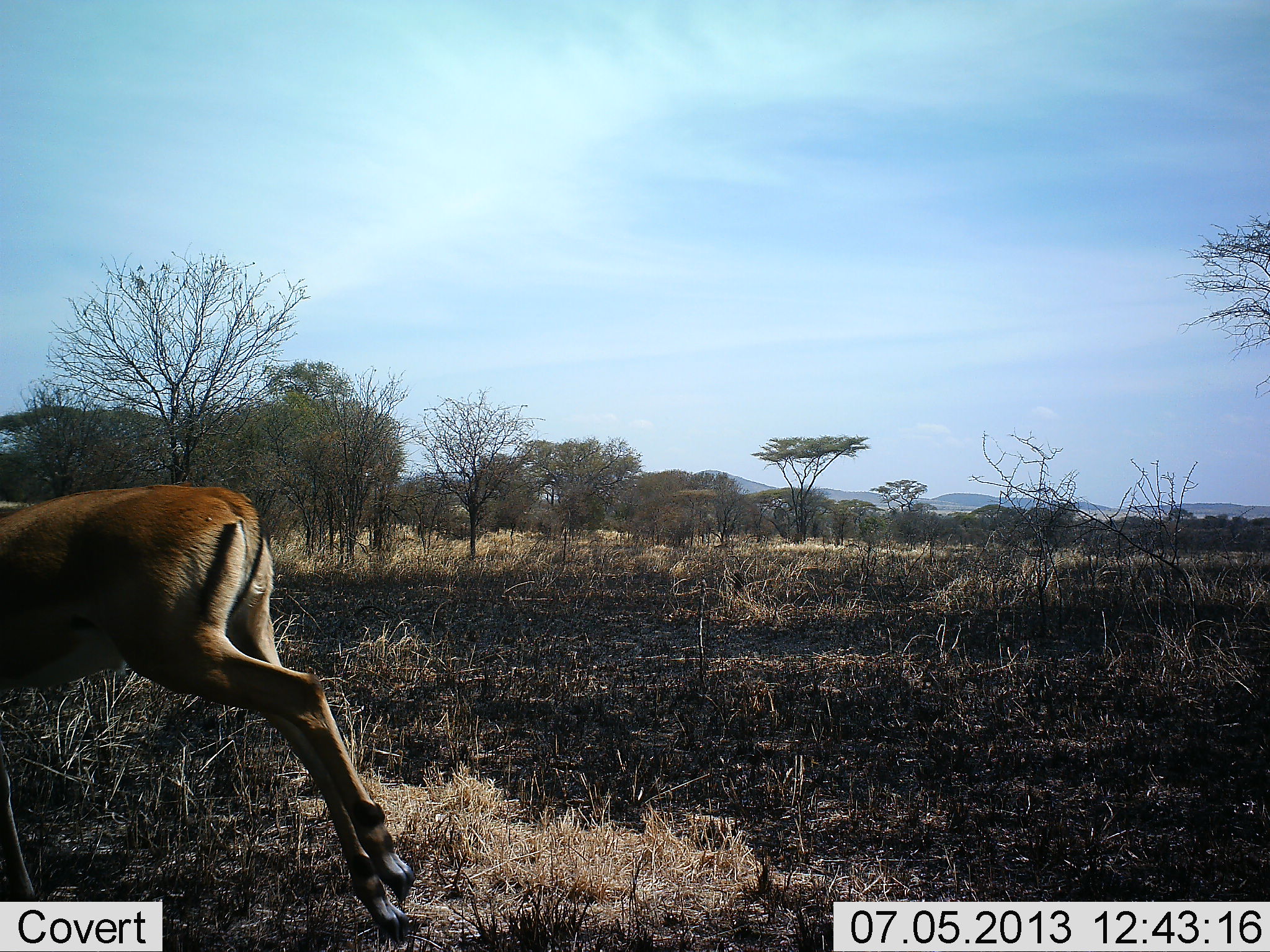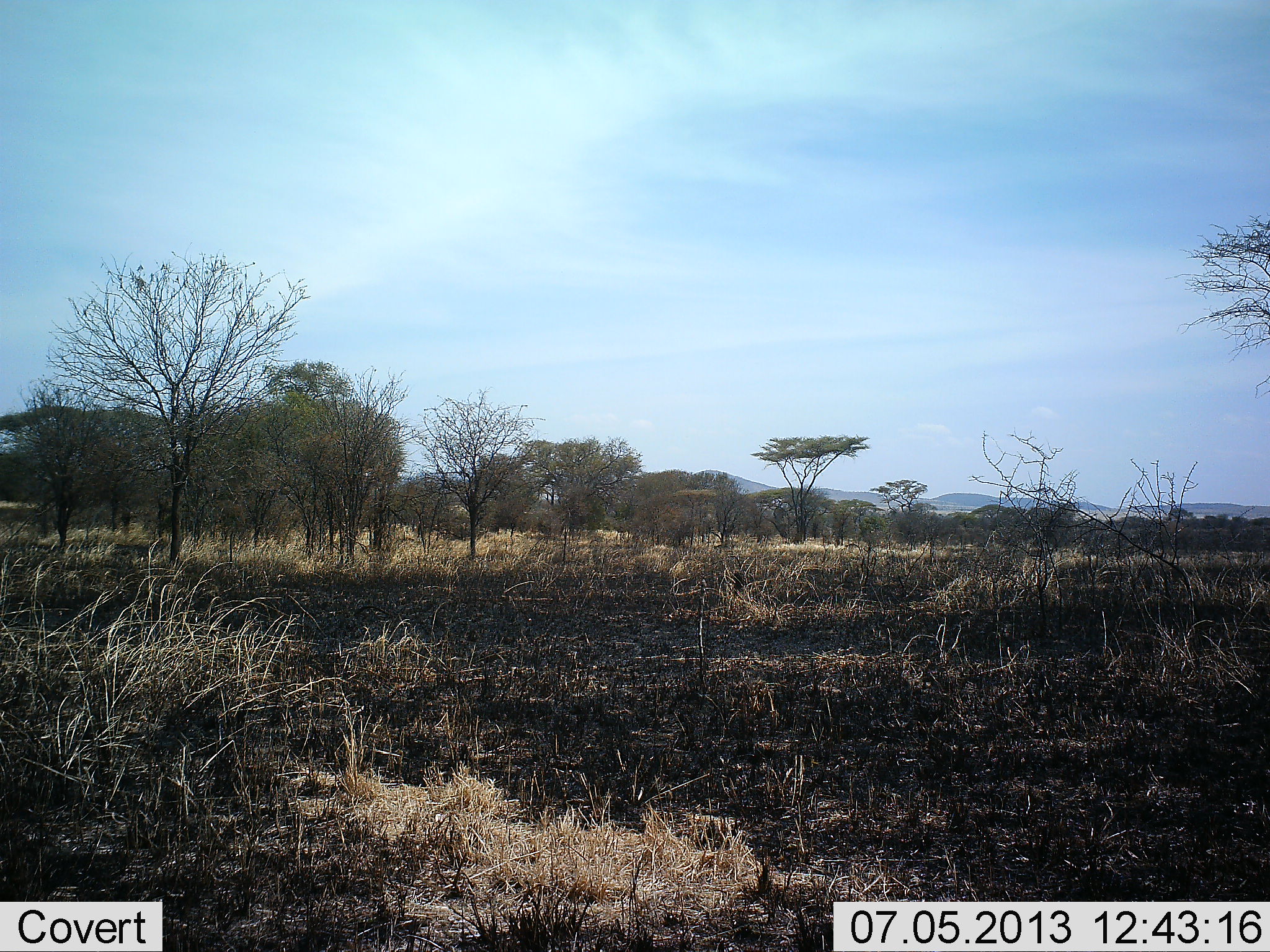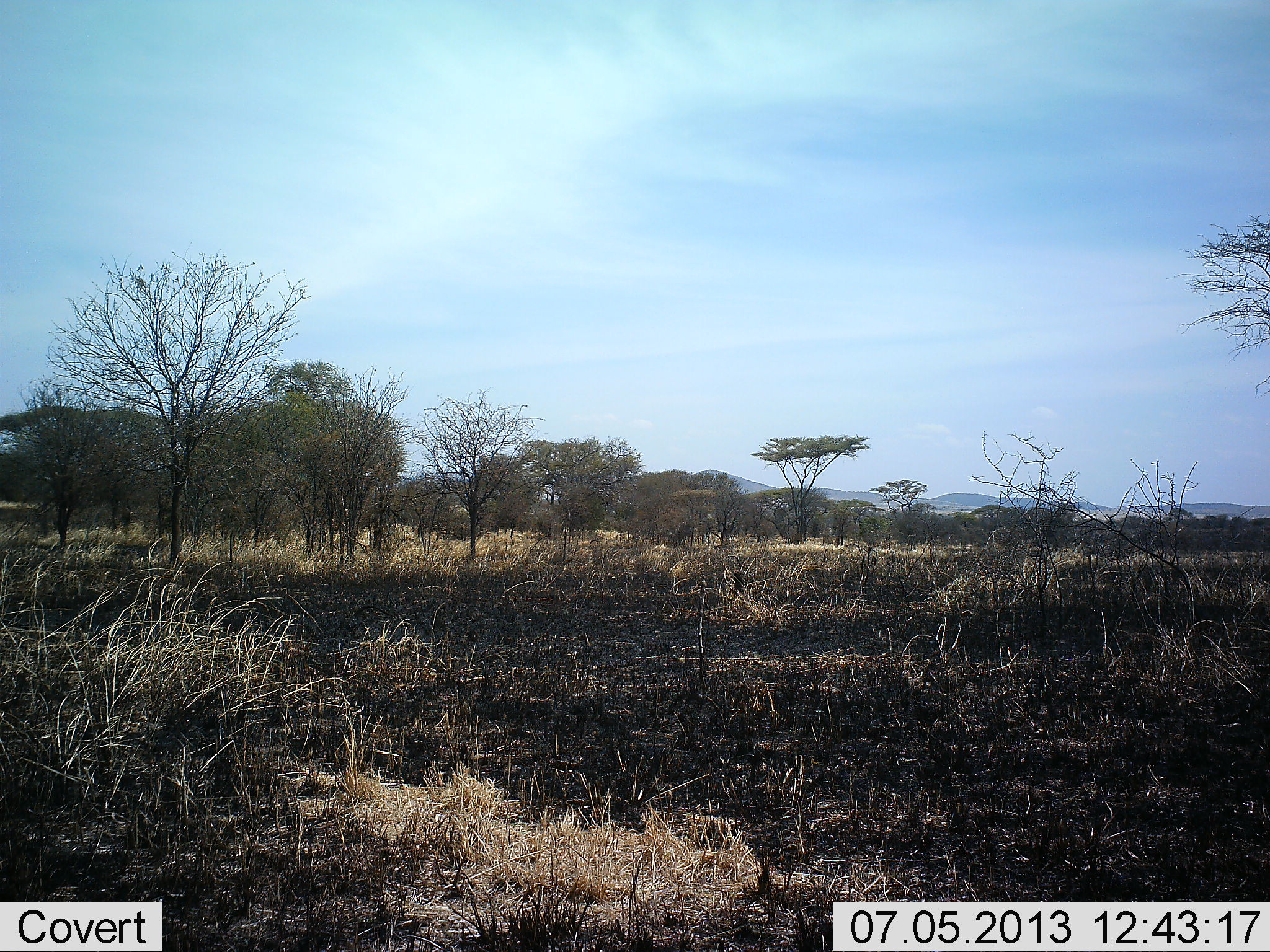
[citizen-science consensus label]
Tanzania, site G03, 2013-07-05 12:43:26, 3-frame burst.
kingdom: Animalia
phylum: Chordata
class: Mammalia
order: Artiodactyla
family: Bovidae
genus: Aepyceros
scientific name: Aepyceros melampus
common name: impala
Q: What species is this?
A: Impala (Aepyceros melampus).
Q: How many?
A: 1.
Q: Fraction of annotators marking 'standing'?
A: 0%.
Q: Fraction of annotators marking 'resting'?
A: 0%.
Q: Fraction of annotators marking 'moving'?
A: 100%.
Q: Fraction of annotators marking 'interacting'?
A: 0%.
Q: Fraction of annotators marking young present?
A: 0%.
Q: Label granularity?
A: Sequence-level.